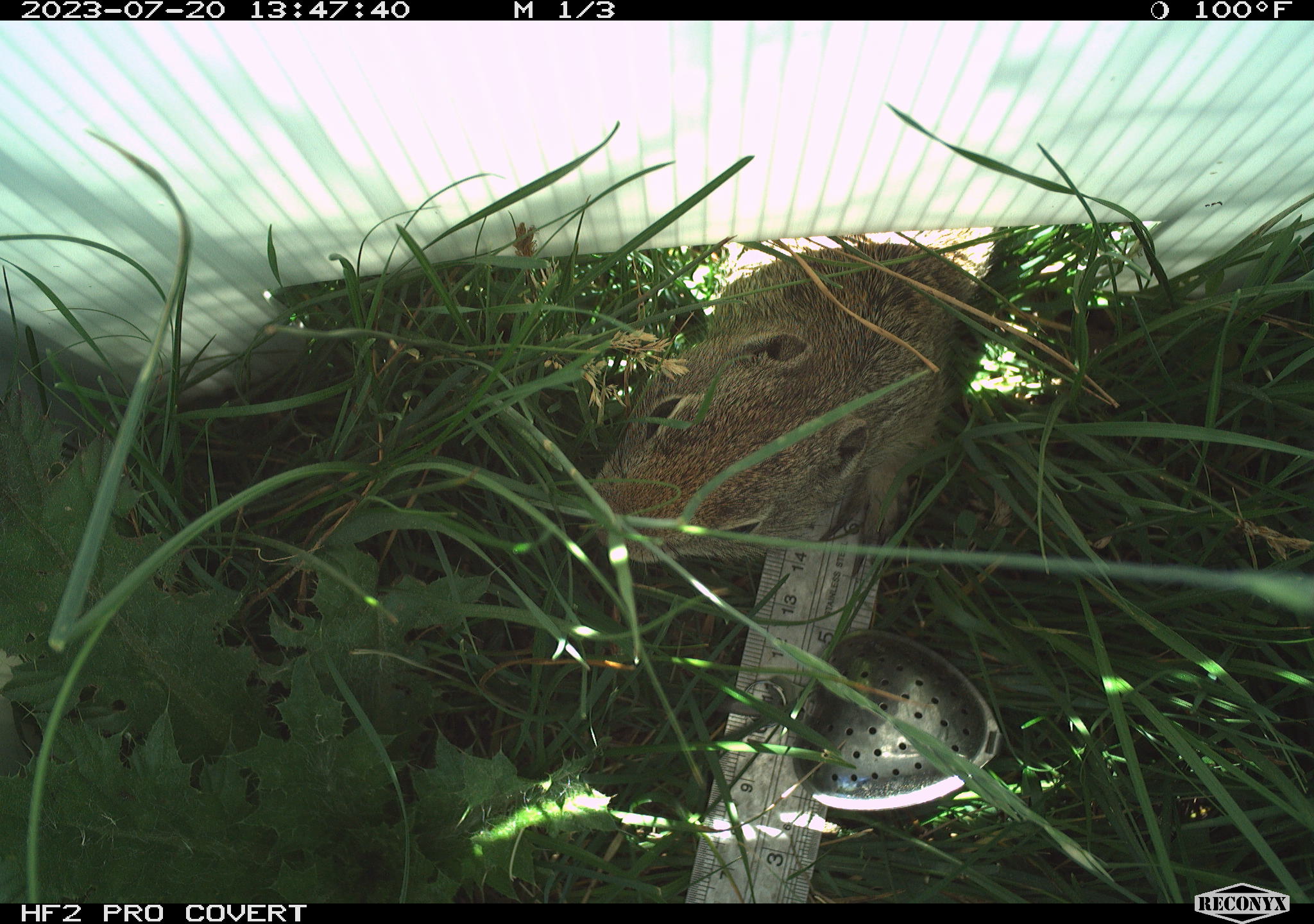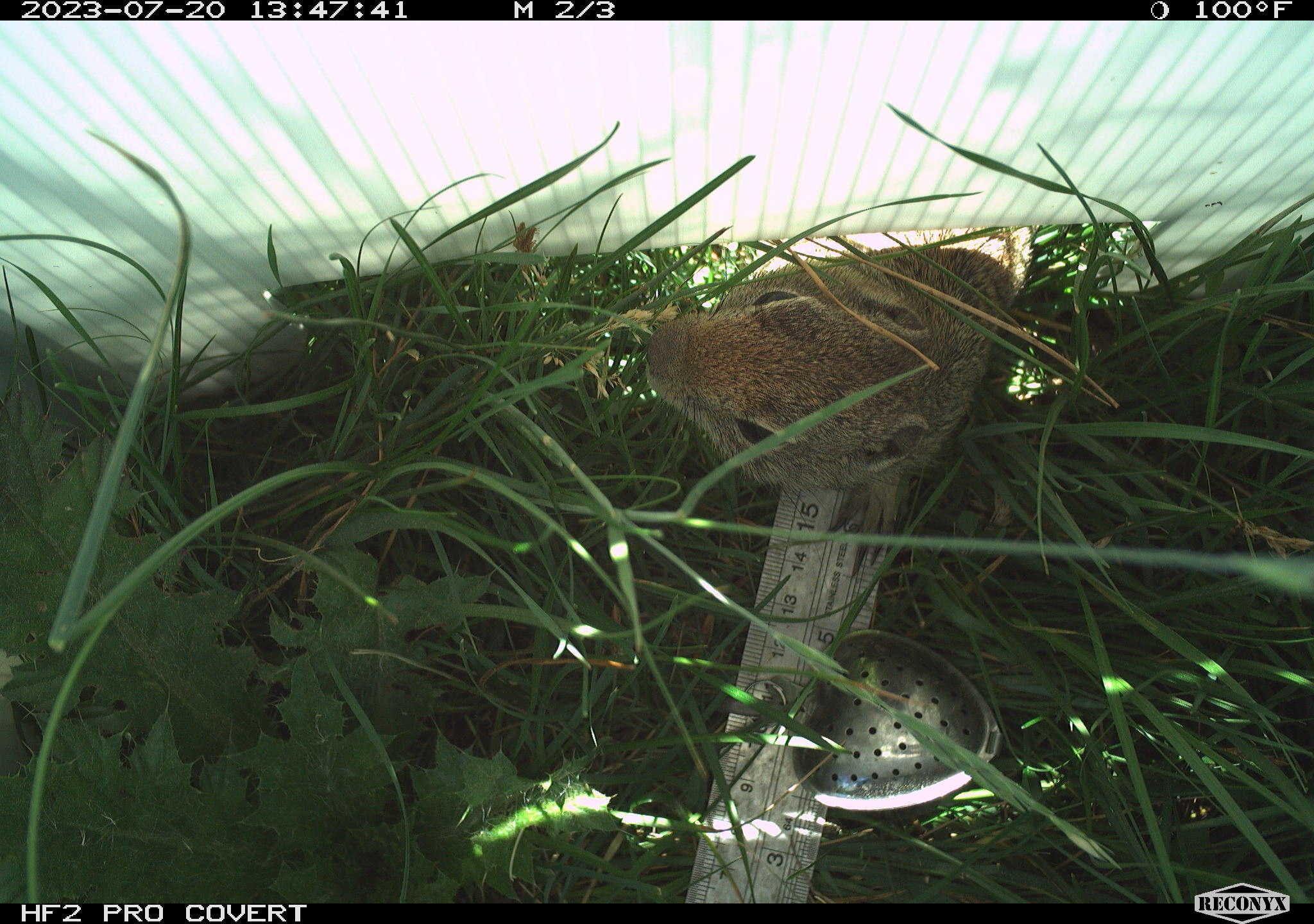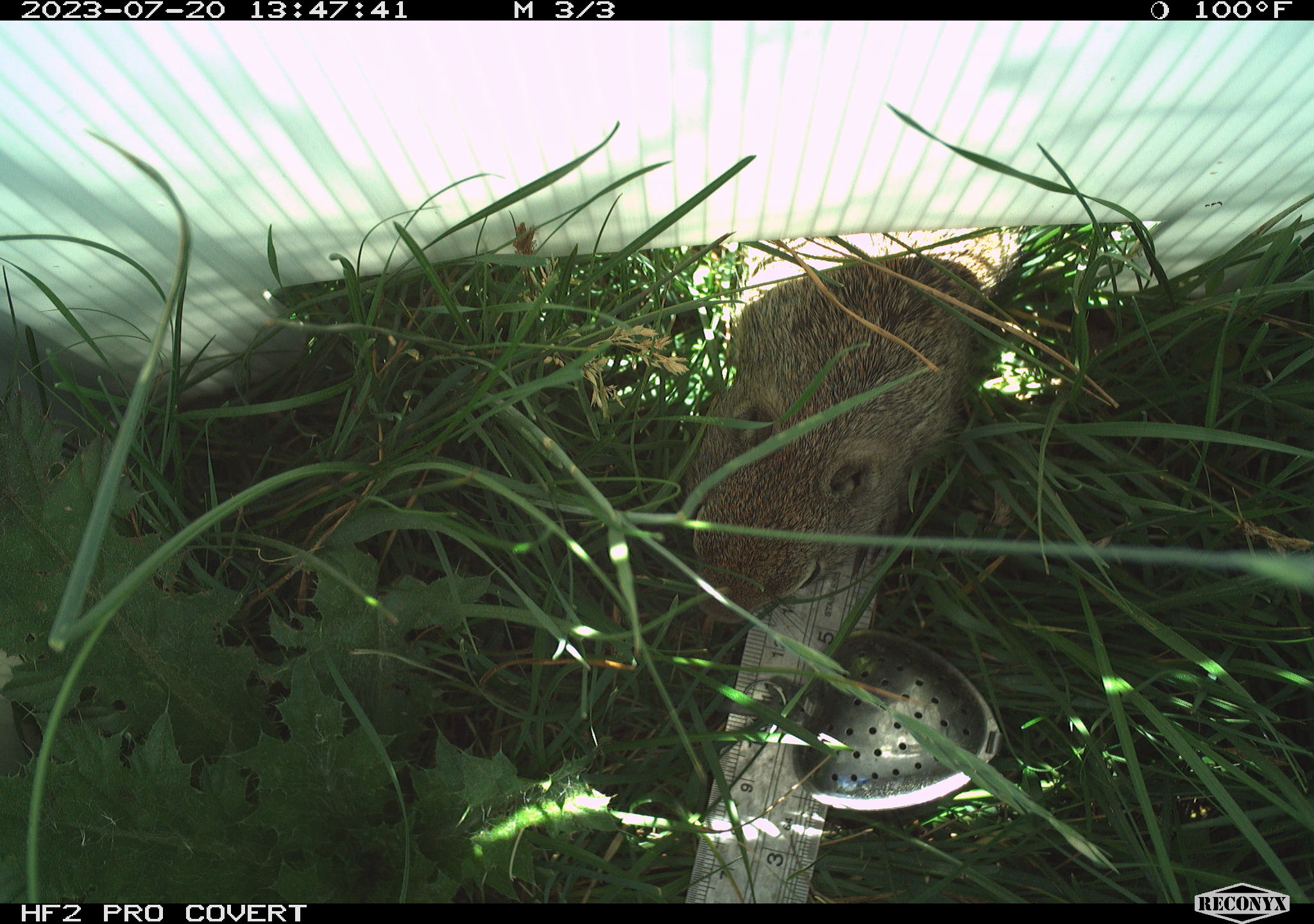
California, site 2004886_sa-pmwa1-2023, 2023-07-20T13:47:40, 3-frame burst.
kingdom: Animalia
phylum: Chordata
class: Mammalia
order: Rodentia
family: Sciuridae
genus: Urocitellus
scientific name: Urocitellus beldingi beldingi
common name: belding's ground squirrel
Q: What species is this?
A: Belding's ground squirrel (Urocitellus beldingi beldingi).